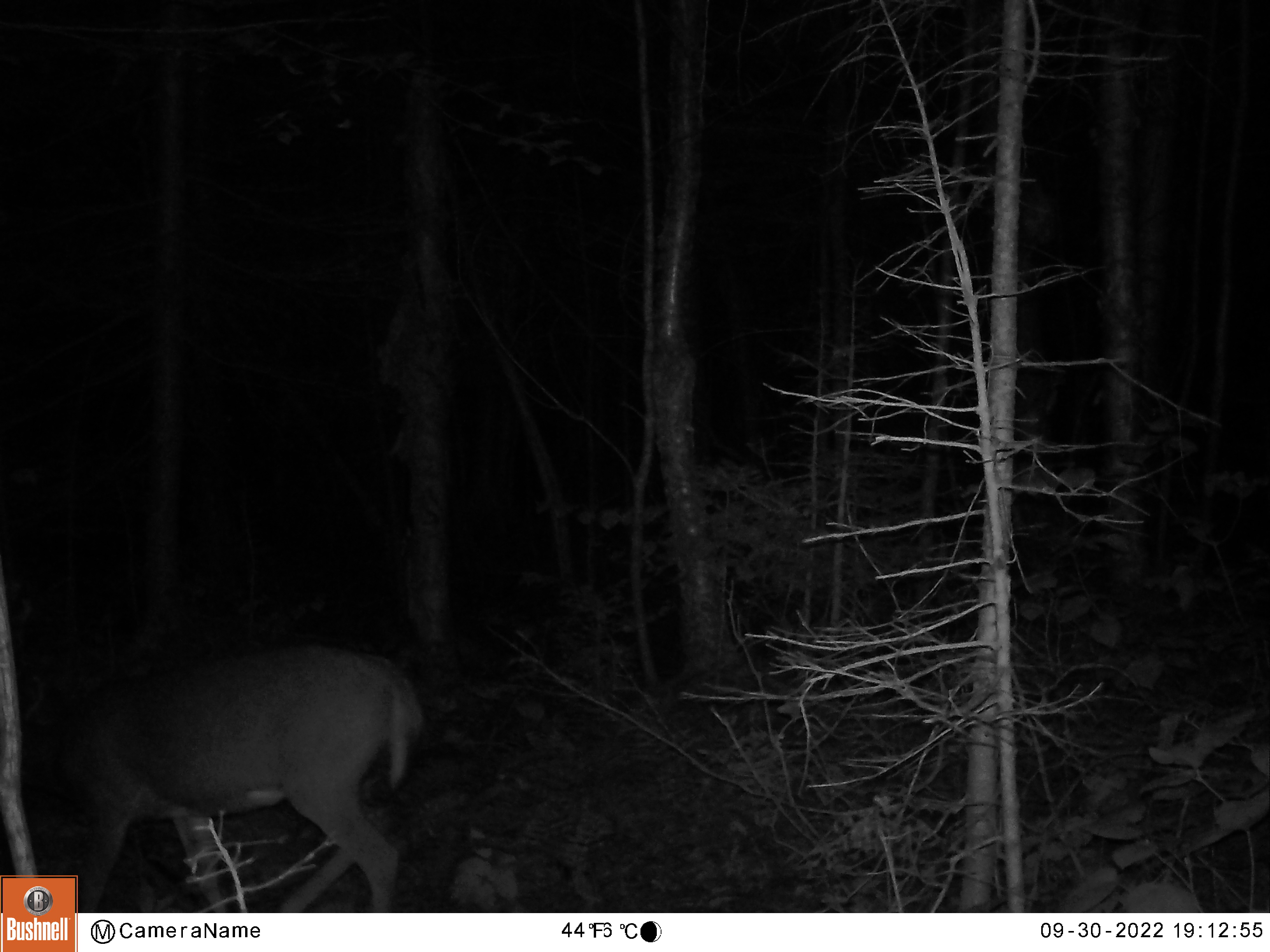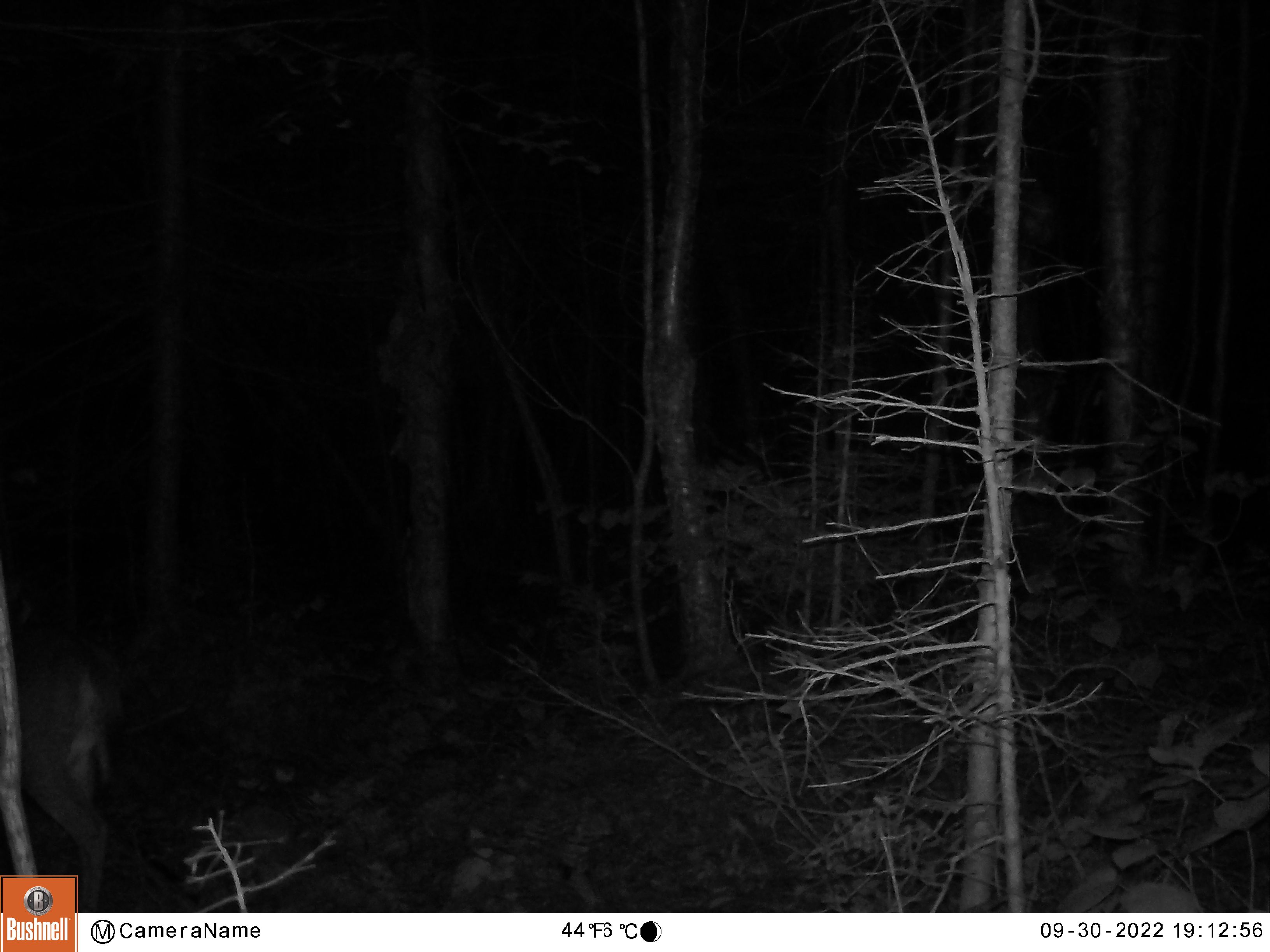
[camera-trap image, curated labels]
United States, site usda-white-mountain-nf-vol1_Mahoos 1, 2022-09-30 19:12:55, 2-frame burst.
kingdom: Animalia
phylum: Chordata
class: Mammalia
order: Artiodactyla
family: Cervidae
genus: Odocoileus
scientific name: Odocoileus virginianus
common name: white-tailed deer